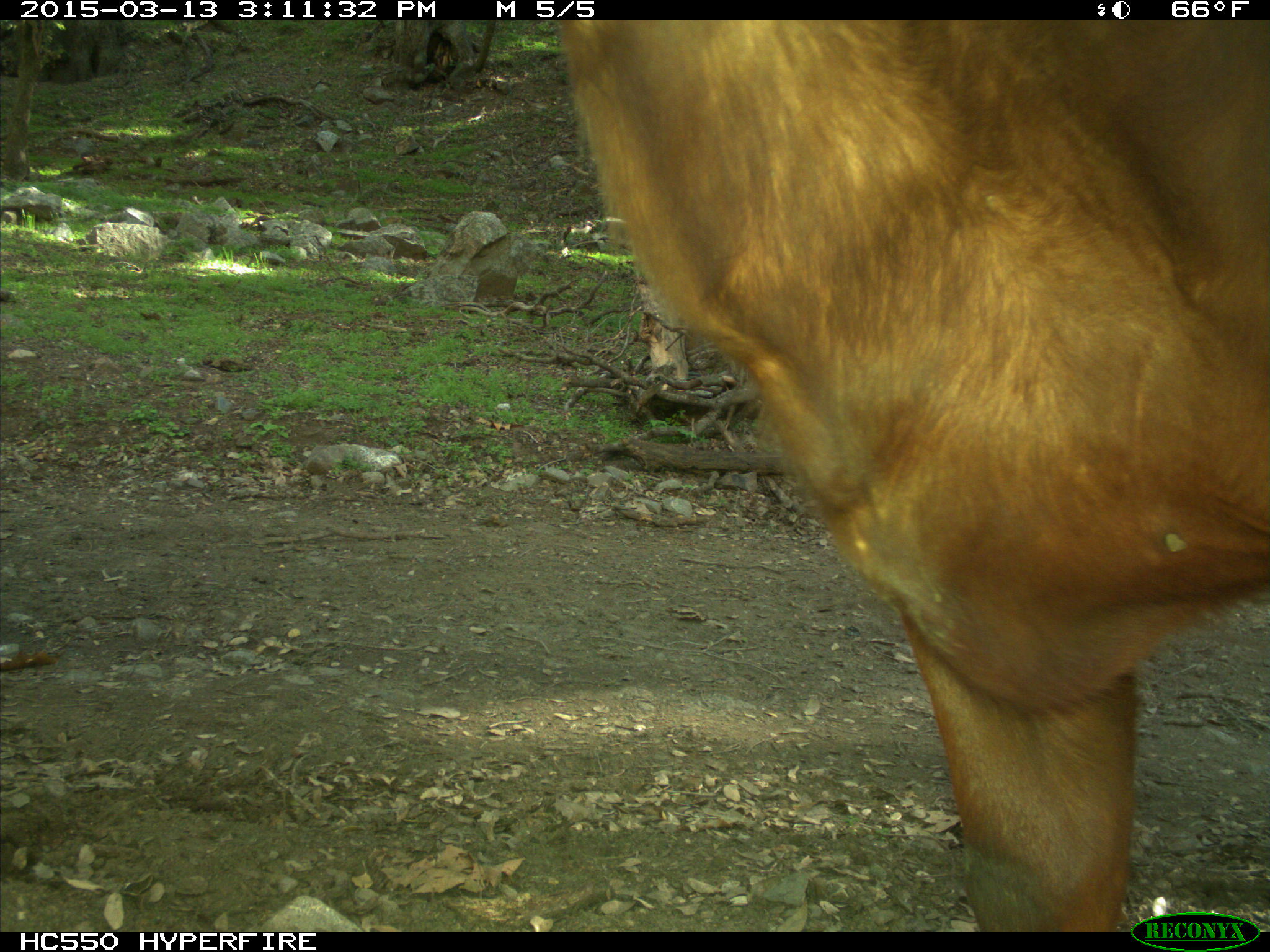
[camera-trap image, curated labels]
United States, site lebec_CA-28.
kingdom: Animalia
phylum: Chordata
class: Mammalia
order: Artiodactyla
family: Bovidae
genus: Bos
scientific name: Bos taurus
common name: domestic cow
Bos taurus (domestic cow).